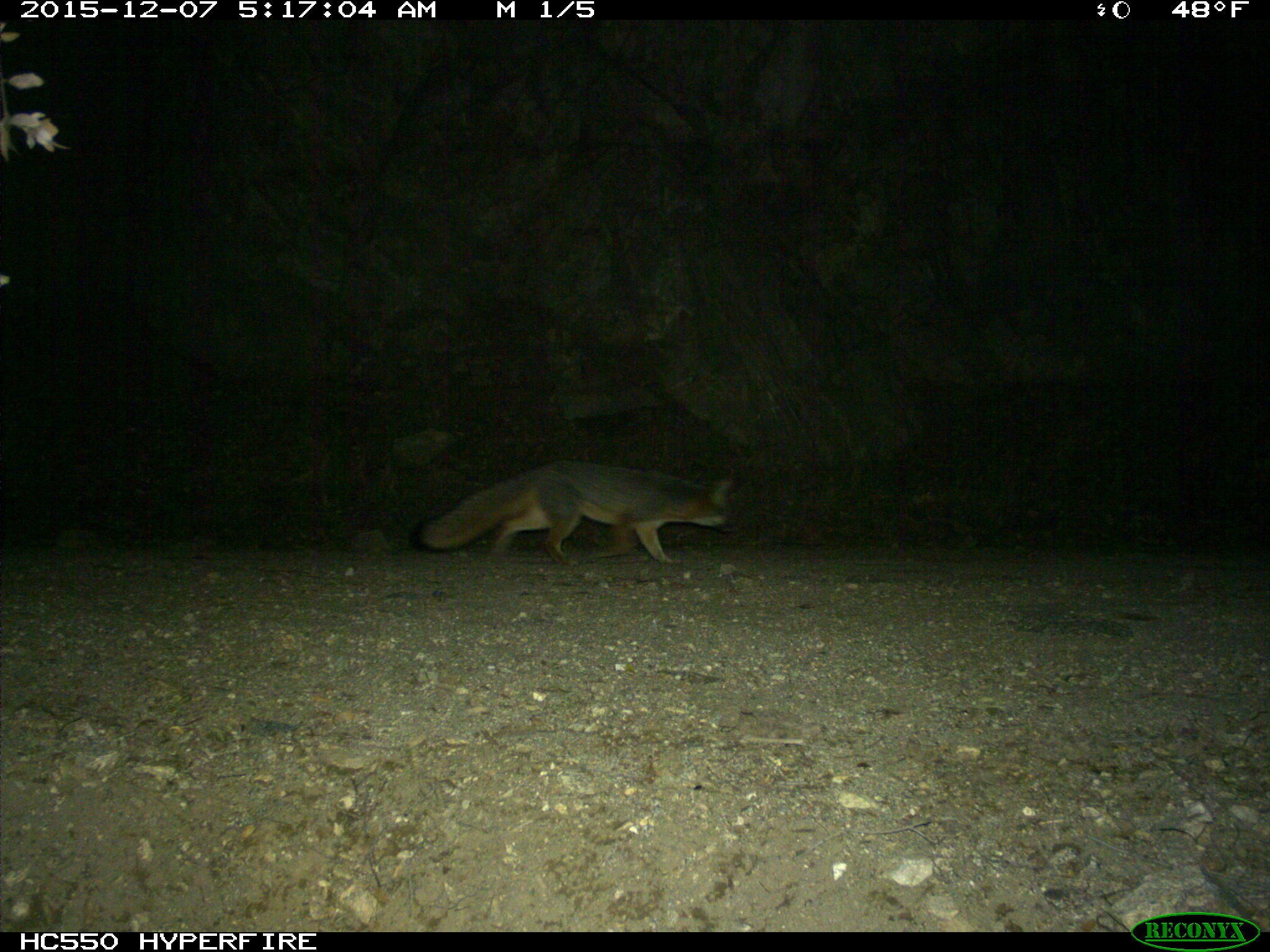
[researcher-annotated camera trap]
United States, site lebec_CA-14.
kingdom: Animalia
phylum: Chordata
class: Mammalia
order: Carnivora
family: Canidae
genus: Urocyon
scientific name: Urocyon cinereoargenteus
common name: gray fox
Urocyon cinereoargenteus (gray fox).